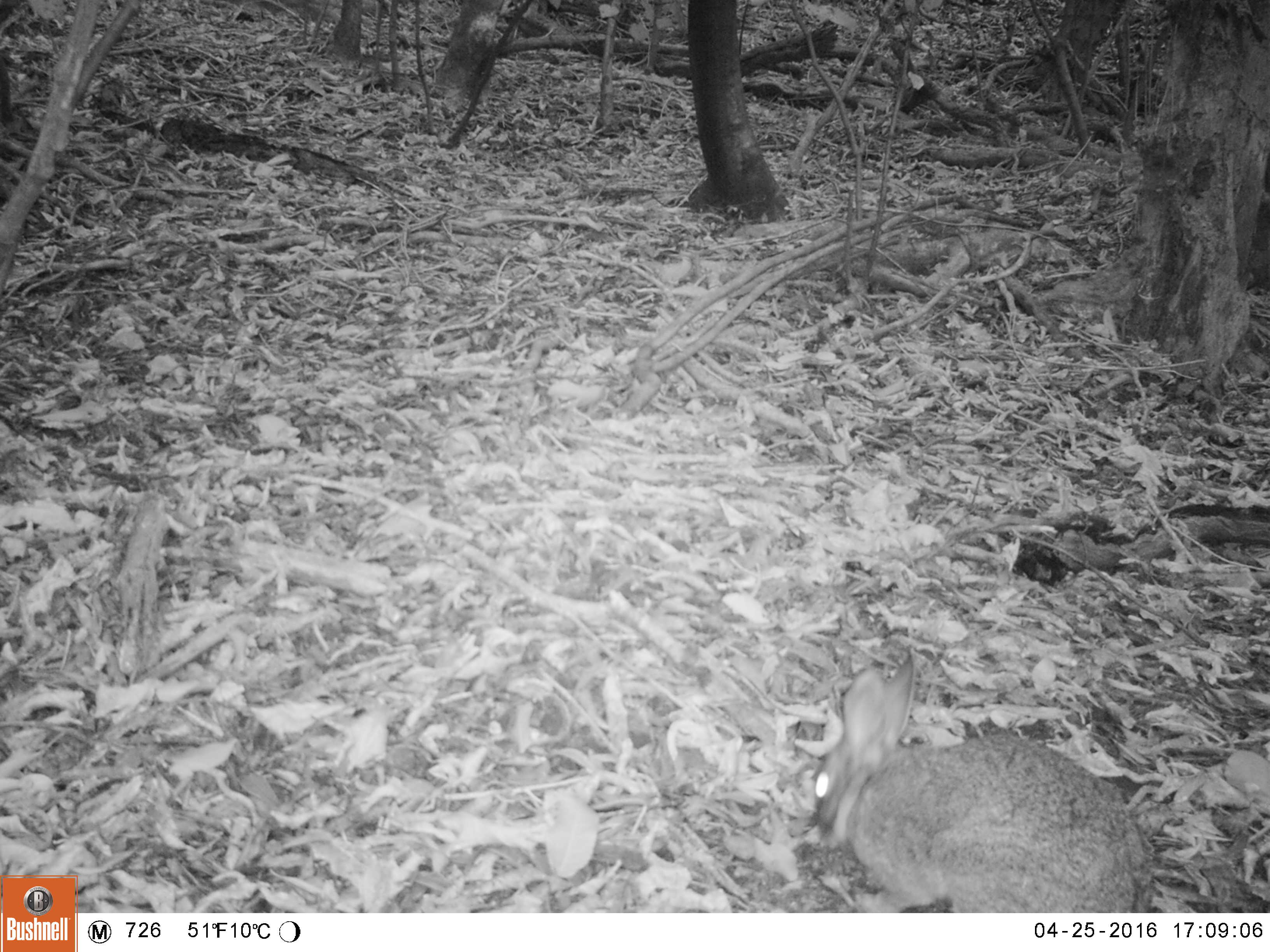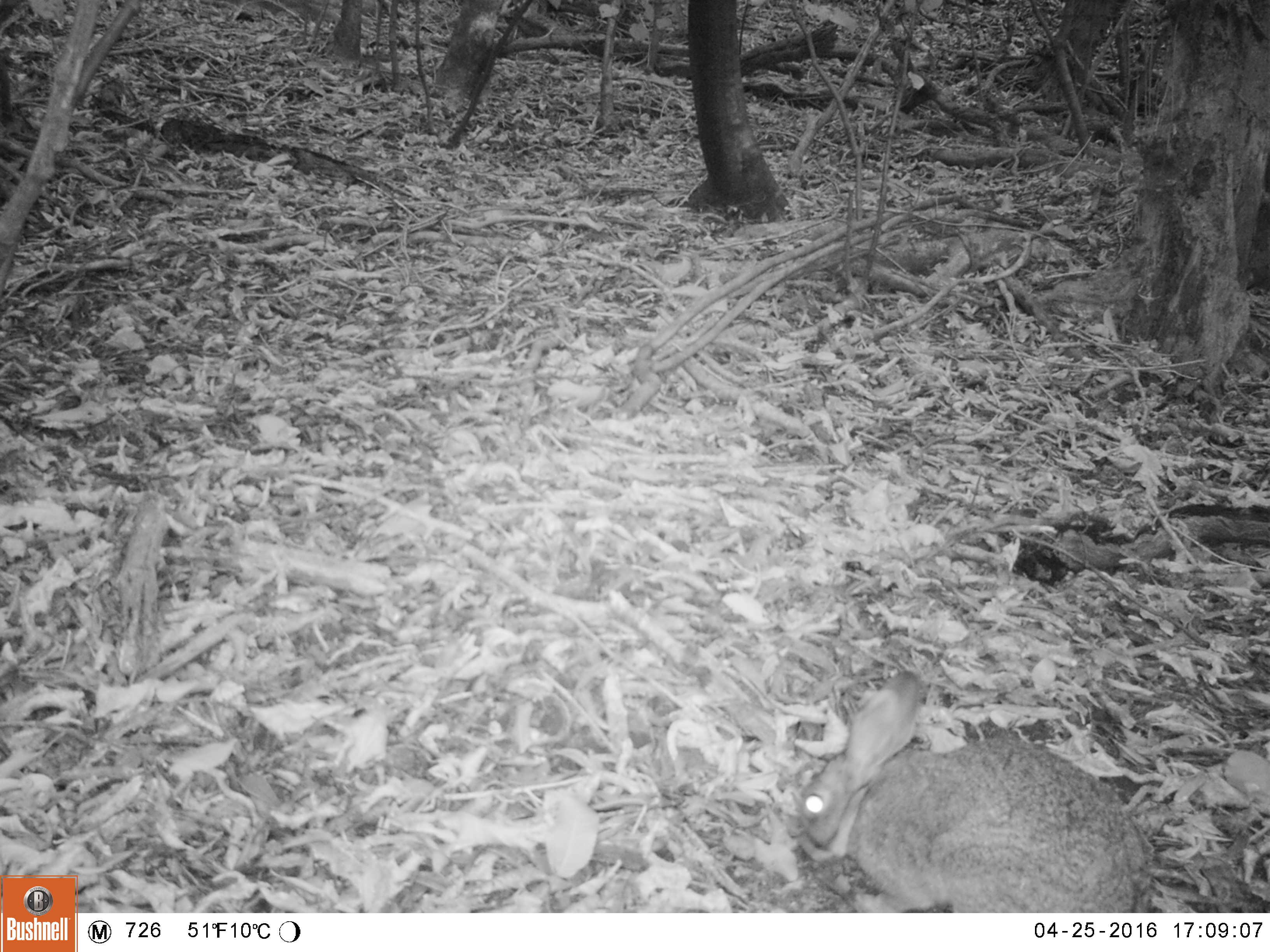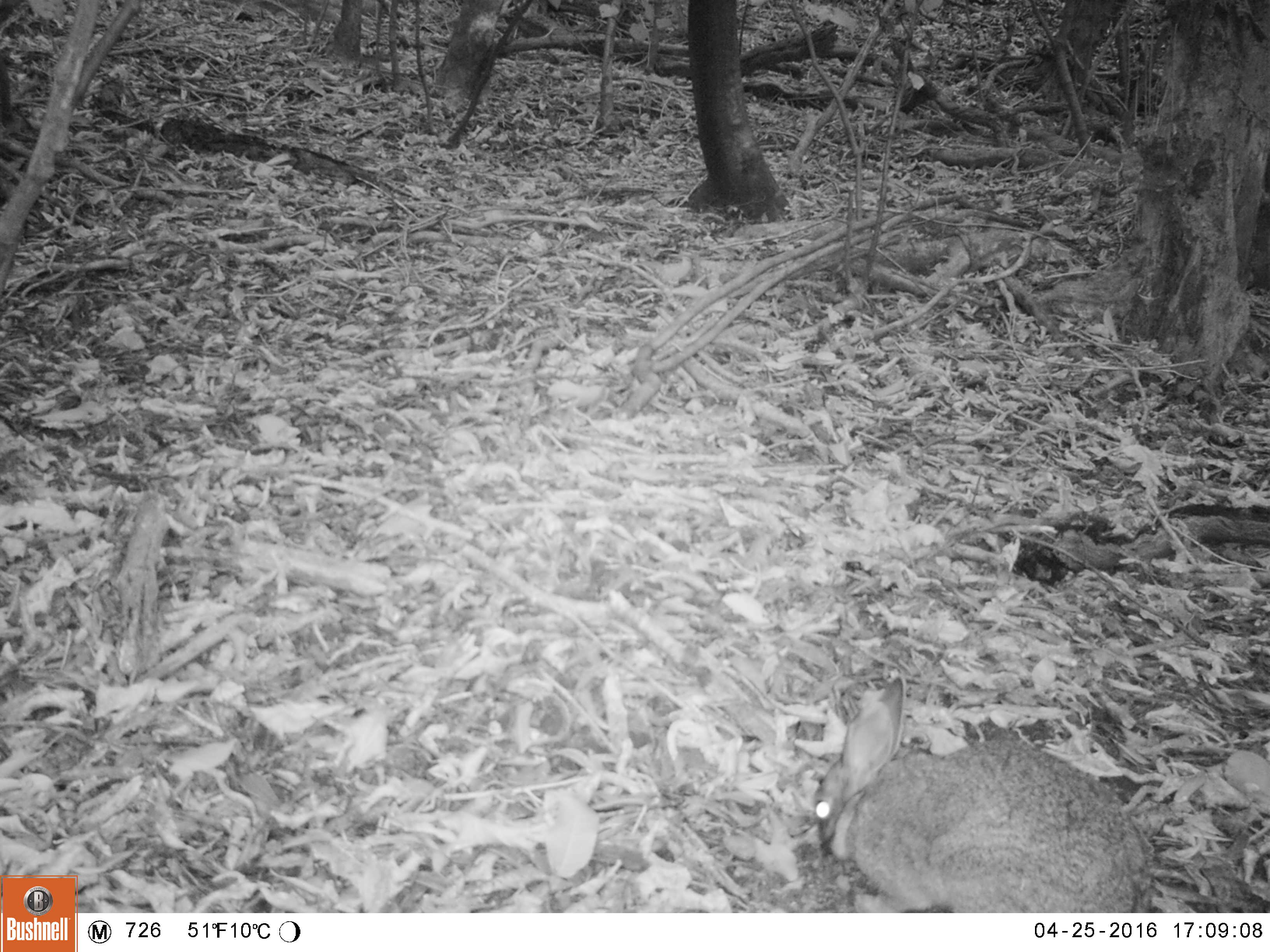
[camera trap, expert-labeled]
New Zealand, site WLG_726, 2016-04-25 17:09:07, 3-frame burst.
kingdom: Animalia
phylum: Chordata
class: Mammalia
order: Lagomorpha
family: Leporidae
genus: Oryctolagus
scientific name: Oryctolagus cuniculus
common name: european rabbit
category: rabbit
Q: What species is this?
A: Rabbit (european rabbit) (Oryctolagus cuniculus).